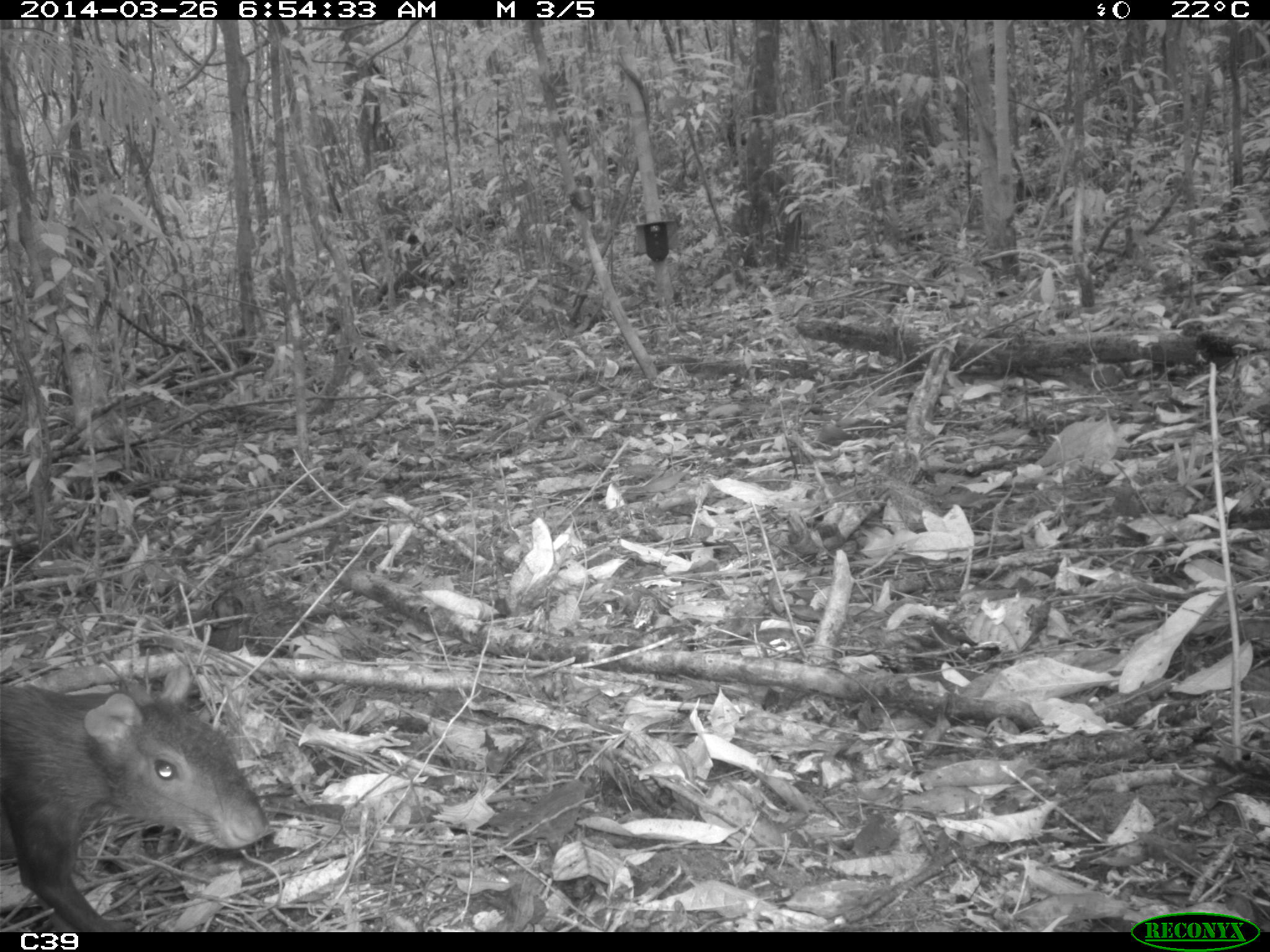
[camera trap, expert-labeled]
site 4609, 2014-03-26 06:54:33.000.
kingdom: Animalia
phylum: Chordata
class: Mammalia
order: Rodentia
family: Dasyproctidae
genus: Dasyprocta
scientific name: Dasyprocta leporina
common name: red-rumped agouti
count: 1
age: adult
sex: male